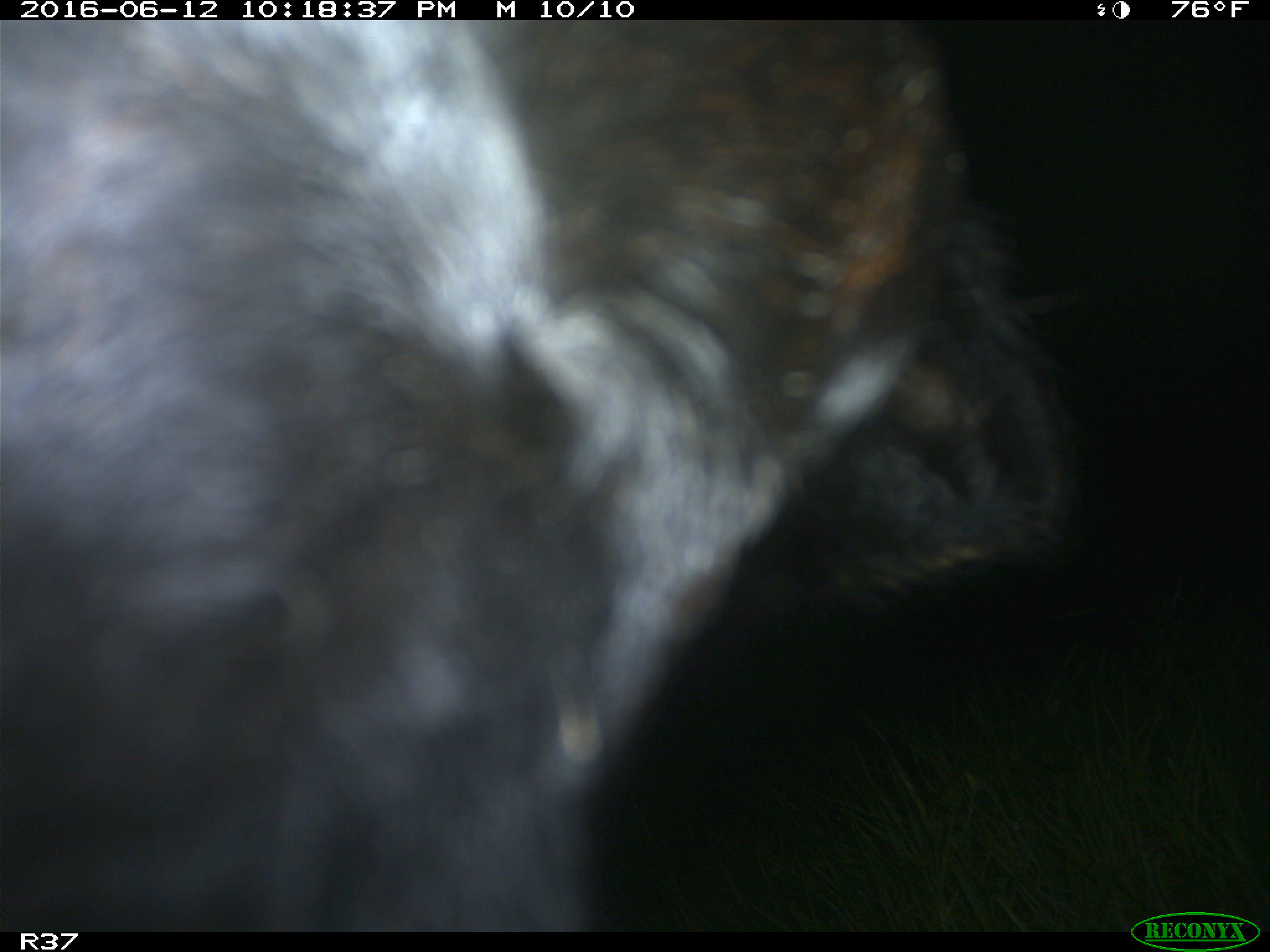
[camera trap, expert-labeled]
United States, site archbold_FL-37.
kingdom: Animalia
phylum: Chordata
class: Mammalia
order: Artiodactyla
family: Bovidae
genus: Bos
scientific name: Bos taurus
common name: domestic cow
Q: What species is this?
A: Bos taurus (domestic cow).